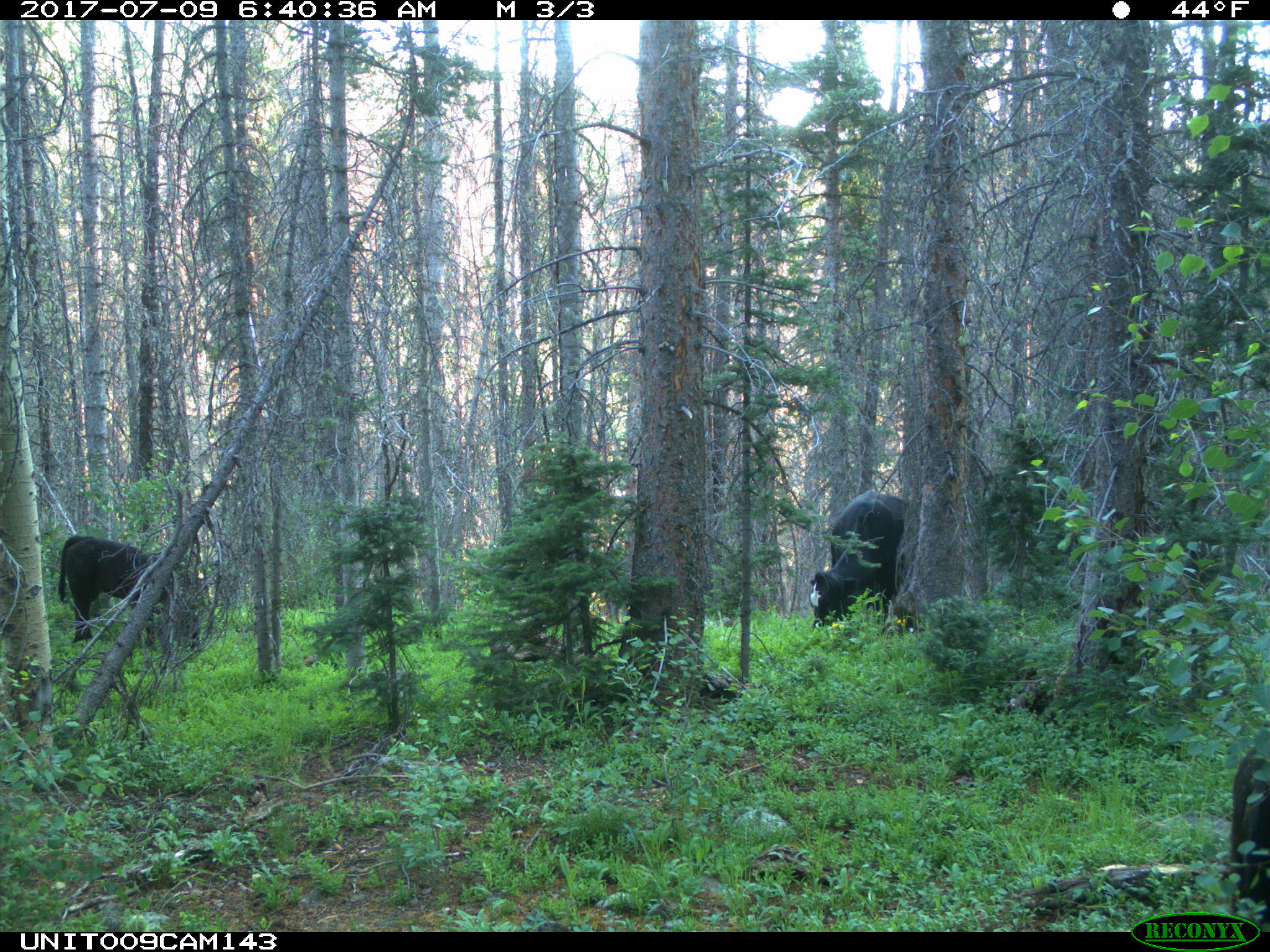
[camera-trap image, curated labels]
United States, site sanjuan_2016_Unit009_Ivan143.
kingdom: Animalia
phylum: Chordata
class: Mammalia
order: Artiodactyla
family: Bovidae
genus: Bos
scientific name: Bos taurus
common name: domestic cow